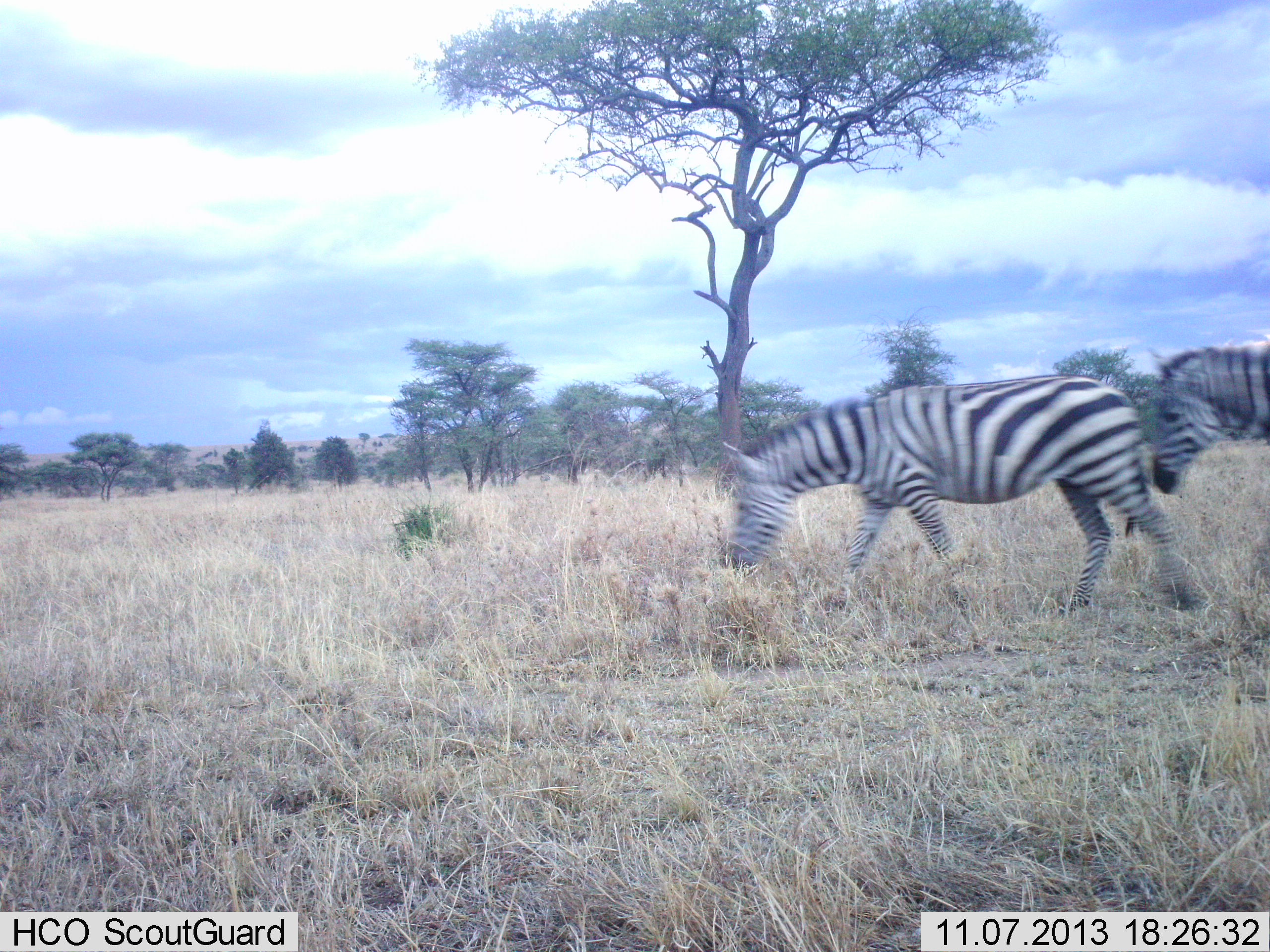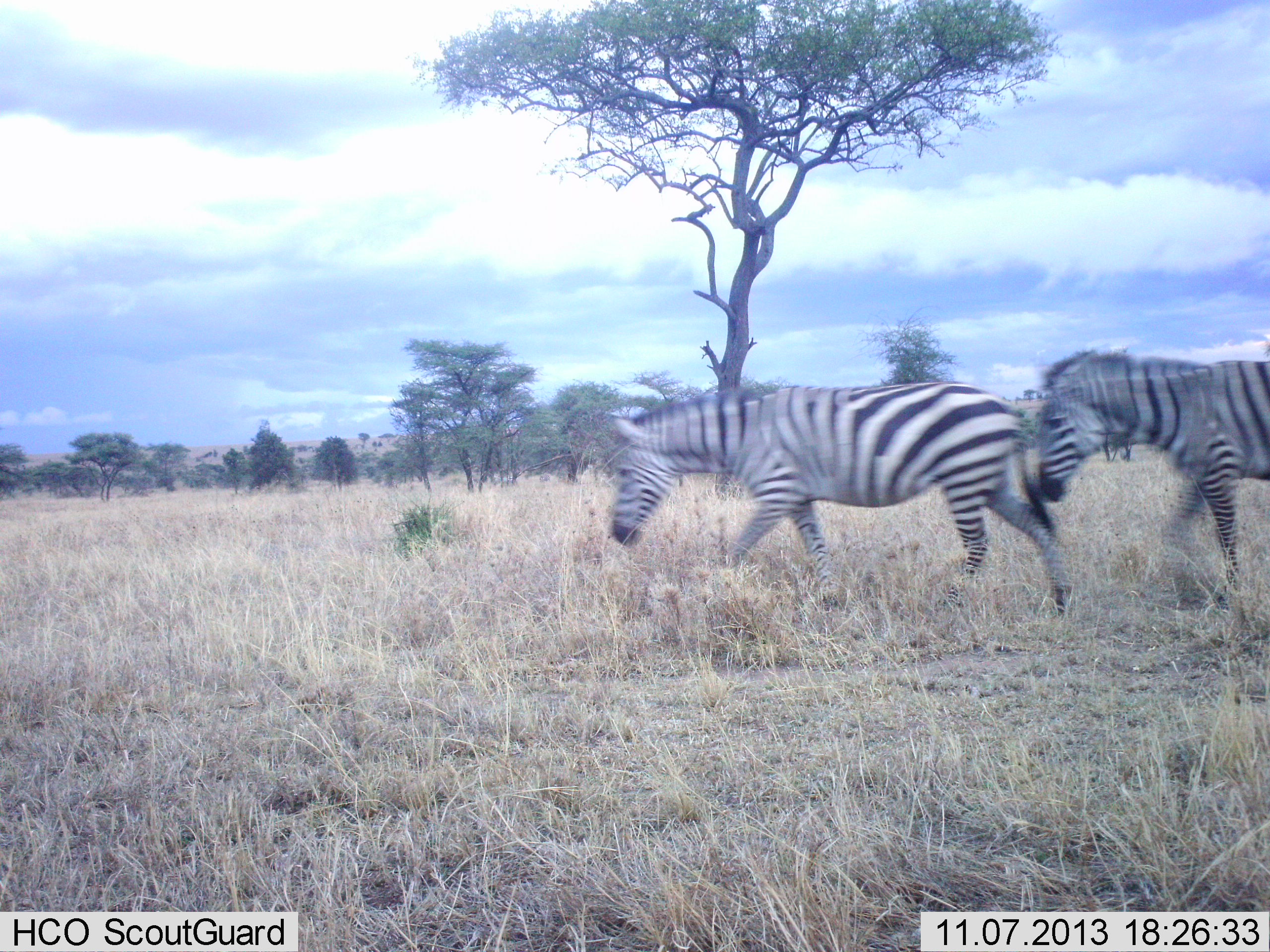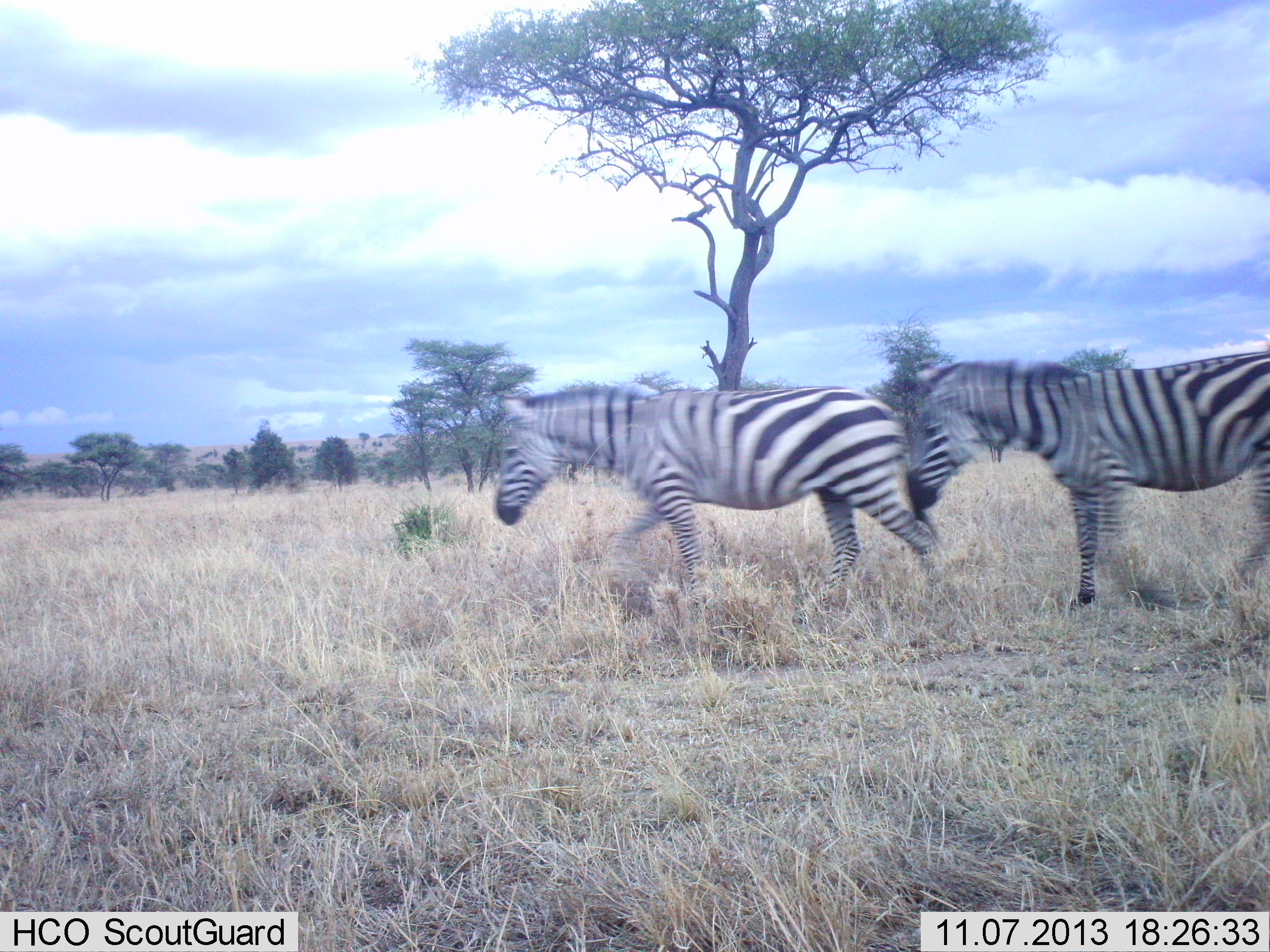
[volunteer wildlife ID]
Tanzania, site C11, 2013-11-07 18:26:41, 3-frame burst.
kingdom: Animalia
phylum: Chordata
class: Mammalia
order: Perissodactyla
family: Equidae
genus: Equus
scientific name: Equus quagga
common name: plains zebra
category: zebra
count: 2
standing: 0%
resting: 0%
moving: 100%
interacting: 0%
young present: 0%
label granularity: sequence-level